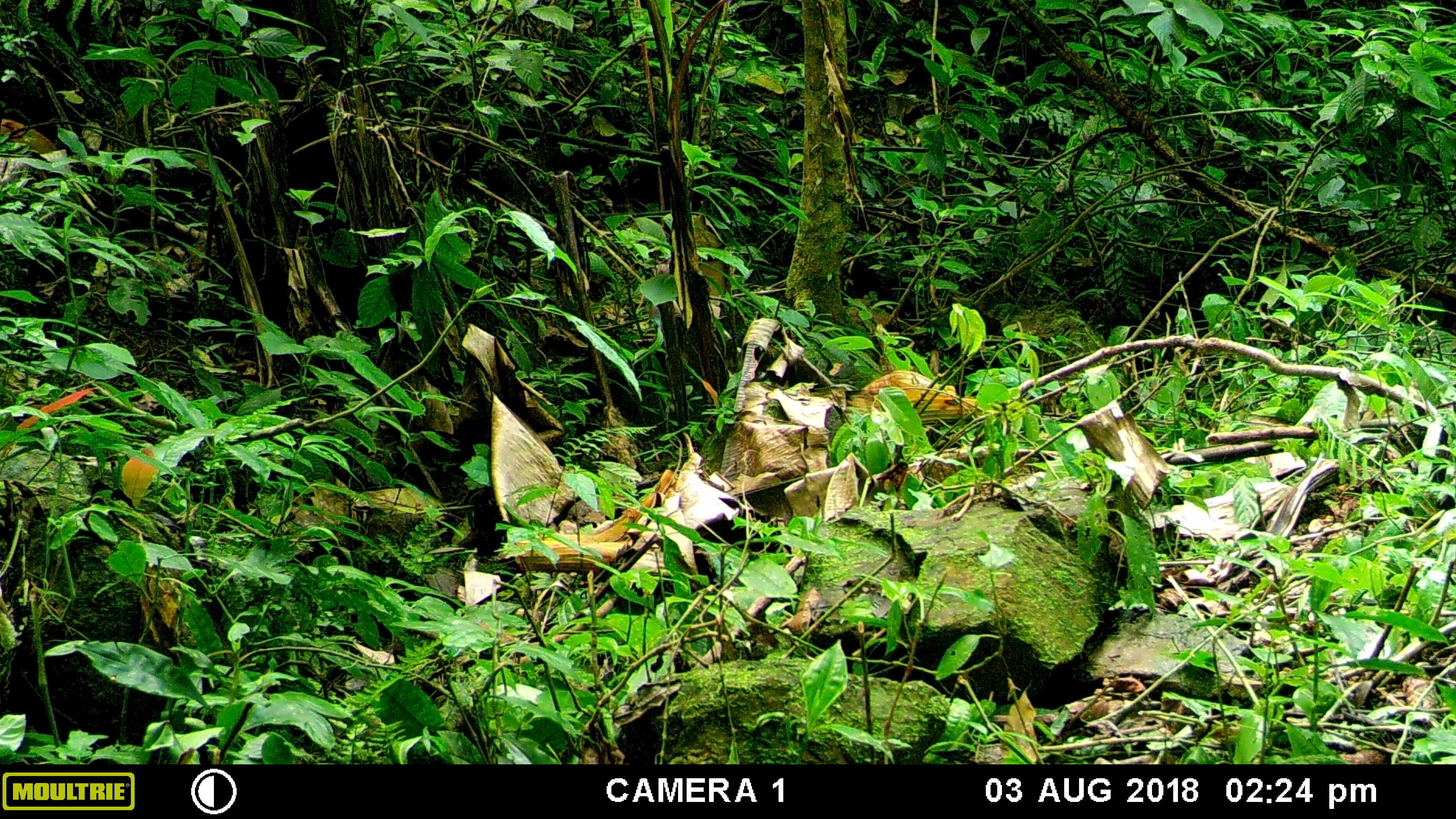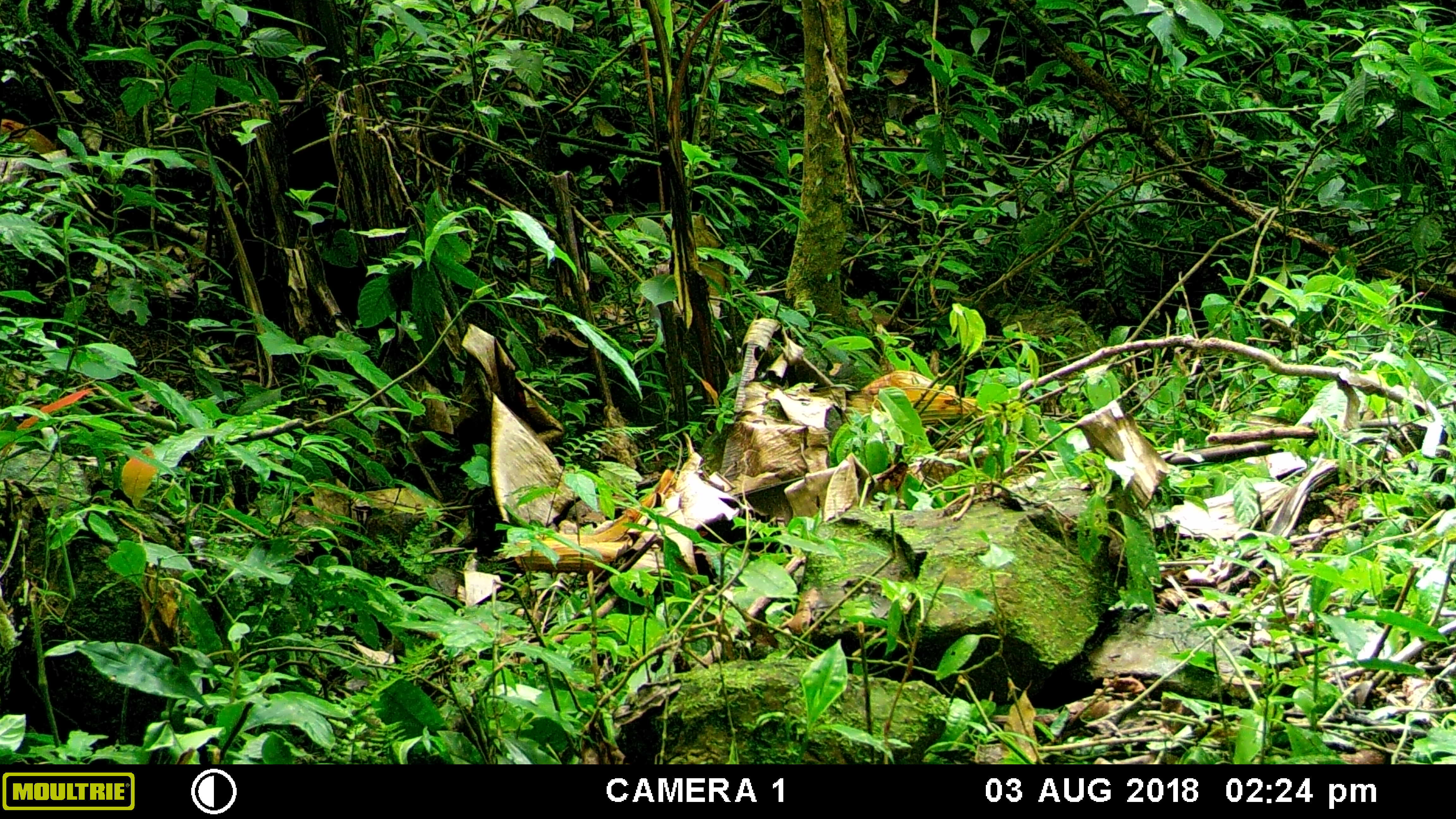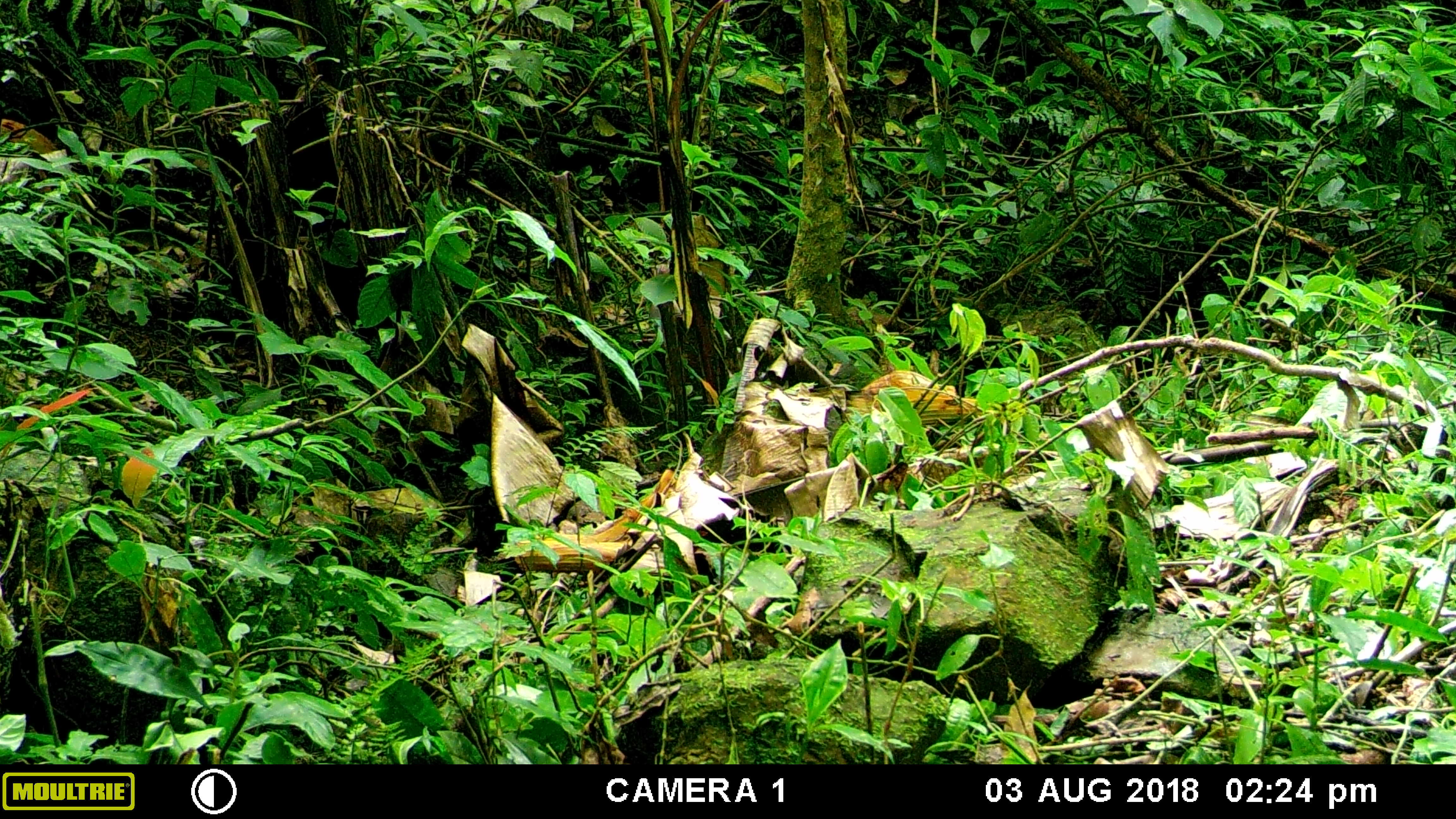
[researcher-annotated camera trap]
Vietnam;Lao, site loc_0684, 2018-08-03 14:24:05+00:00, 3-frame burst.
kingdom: Animalia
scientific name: Animalia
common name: animal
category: unidentified animal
Unidentified animal (animal) (Animalia). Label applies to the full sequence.